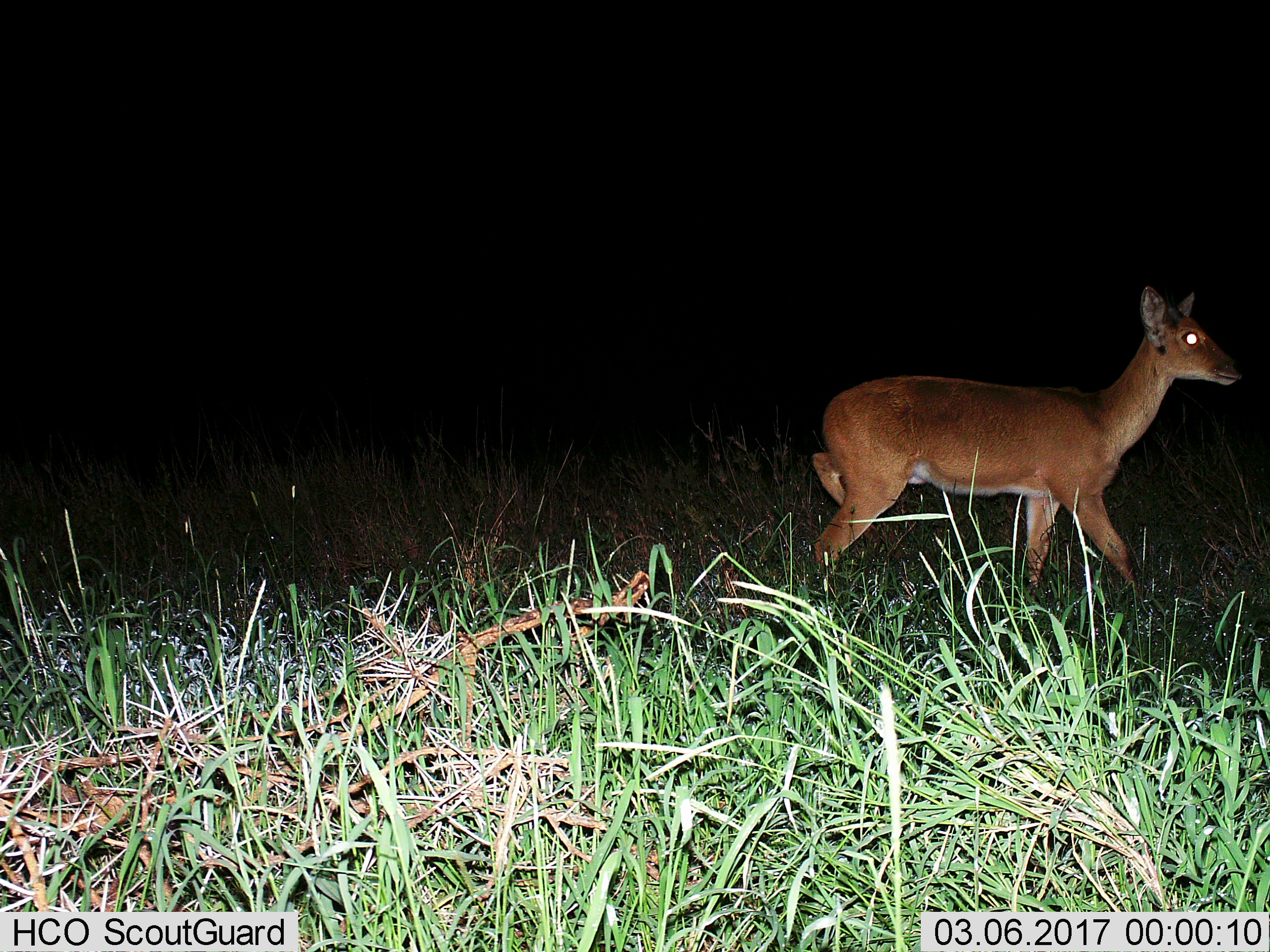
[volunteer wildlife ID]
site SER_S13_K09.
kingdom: Animalia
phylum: Chordata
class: Mammalia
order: Artiodactyla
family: Bovidae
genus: Redunca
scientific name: Redunca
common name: reedbuck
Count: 1.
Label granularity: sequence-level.